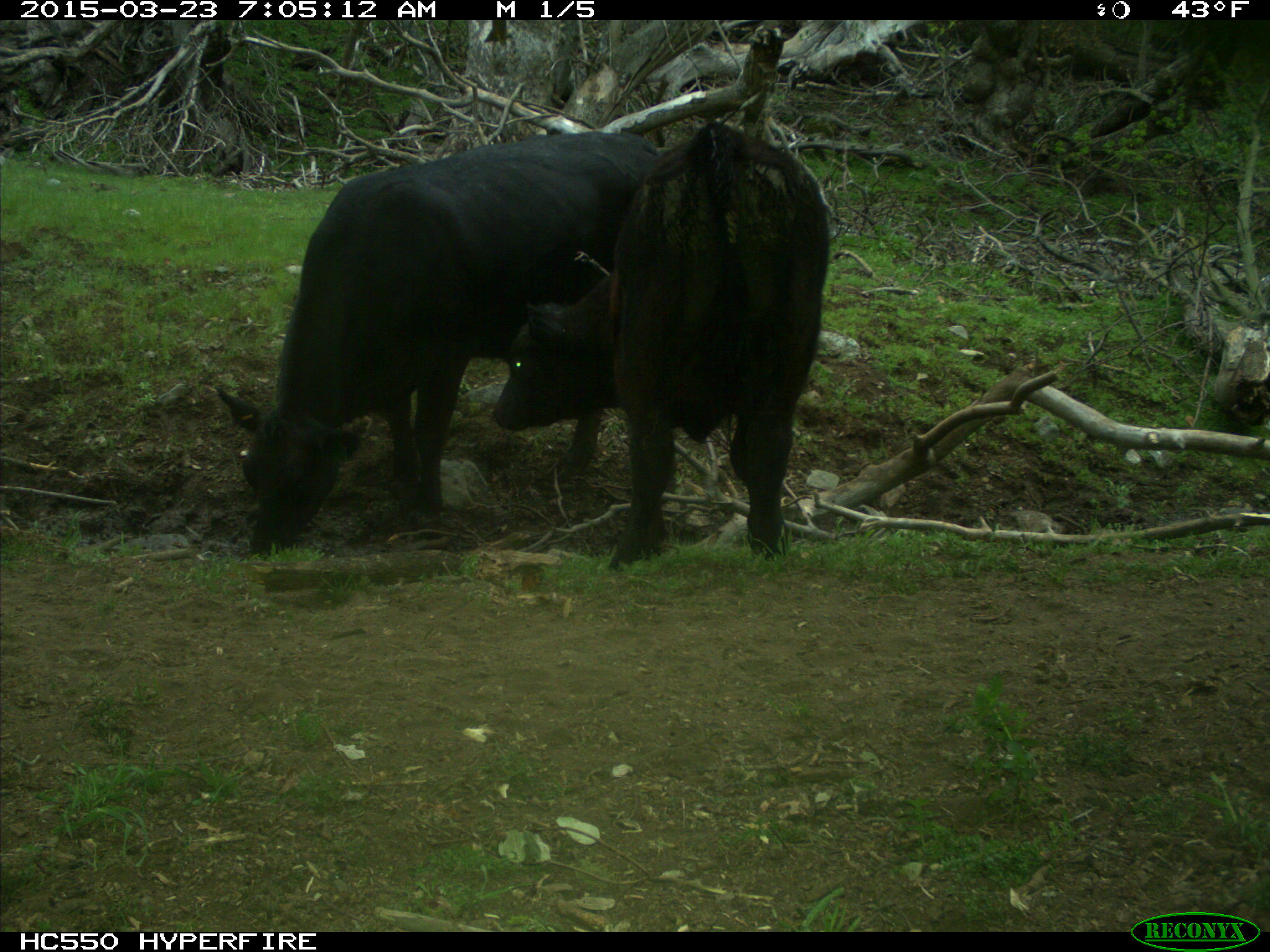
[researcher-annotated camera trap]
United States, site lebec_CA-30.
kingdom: Animalia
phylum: Chordata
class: Mammalia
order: Artiodactyla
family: Bovidae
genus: Bos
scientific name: Bos taurus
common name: domestic cow